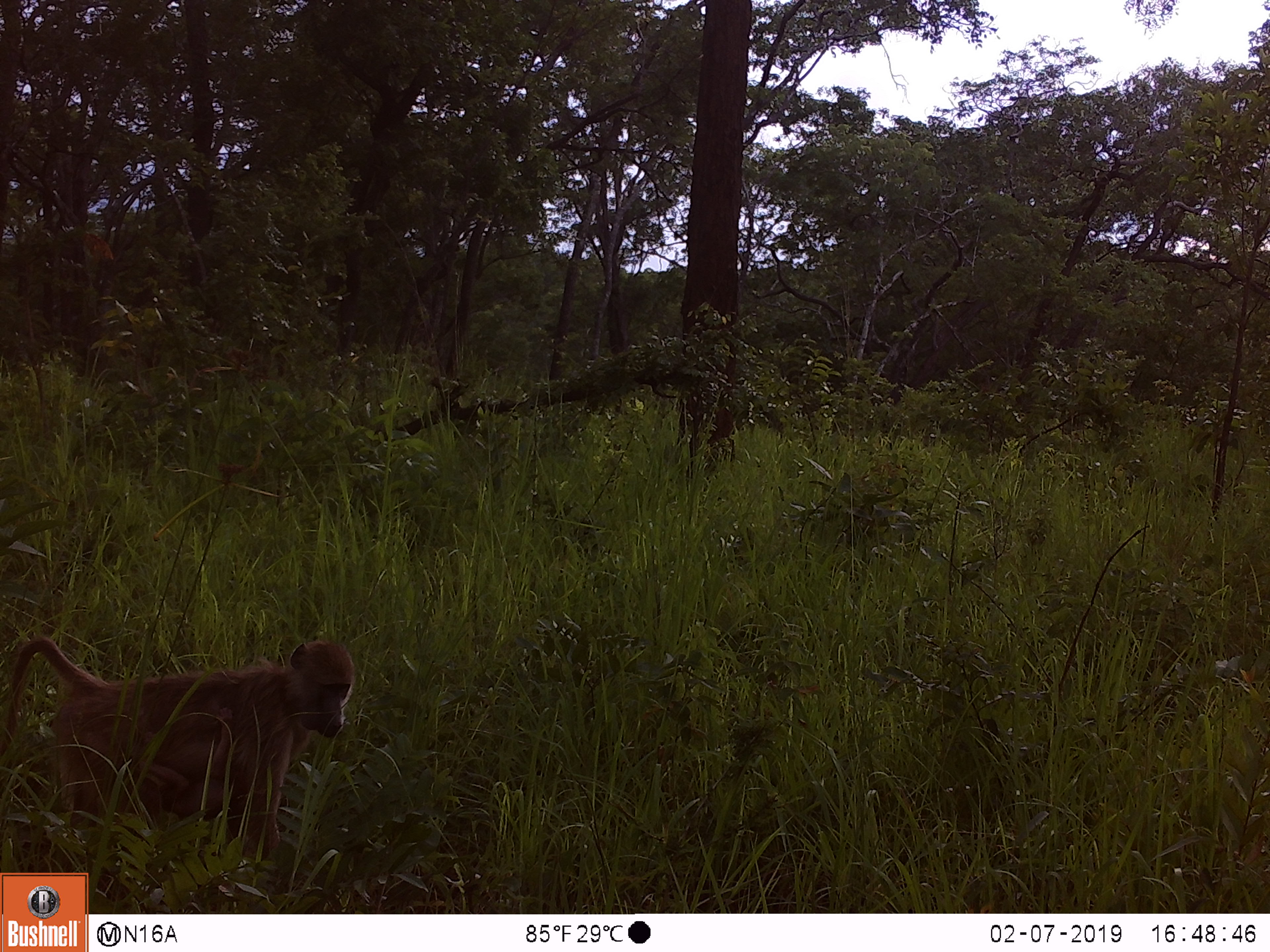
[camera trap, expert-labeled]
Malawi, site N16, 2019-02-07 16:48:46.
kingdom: Animalia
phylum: Chordata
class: Mammalia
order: Primates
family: Cercopithecidae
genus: Papio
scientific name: Papio cynocephalus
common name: yellow baboon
Yellow baboon (Papio cynocephalus), count 2.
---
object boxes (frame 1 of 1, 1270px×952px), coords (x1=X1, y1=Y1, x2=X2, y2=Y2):
yellow baboon: (x1=0, y1=607, x2=364, y2=860); (x1=92, y1=704, x2=243, y2=834)